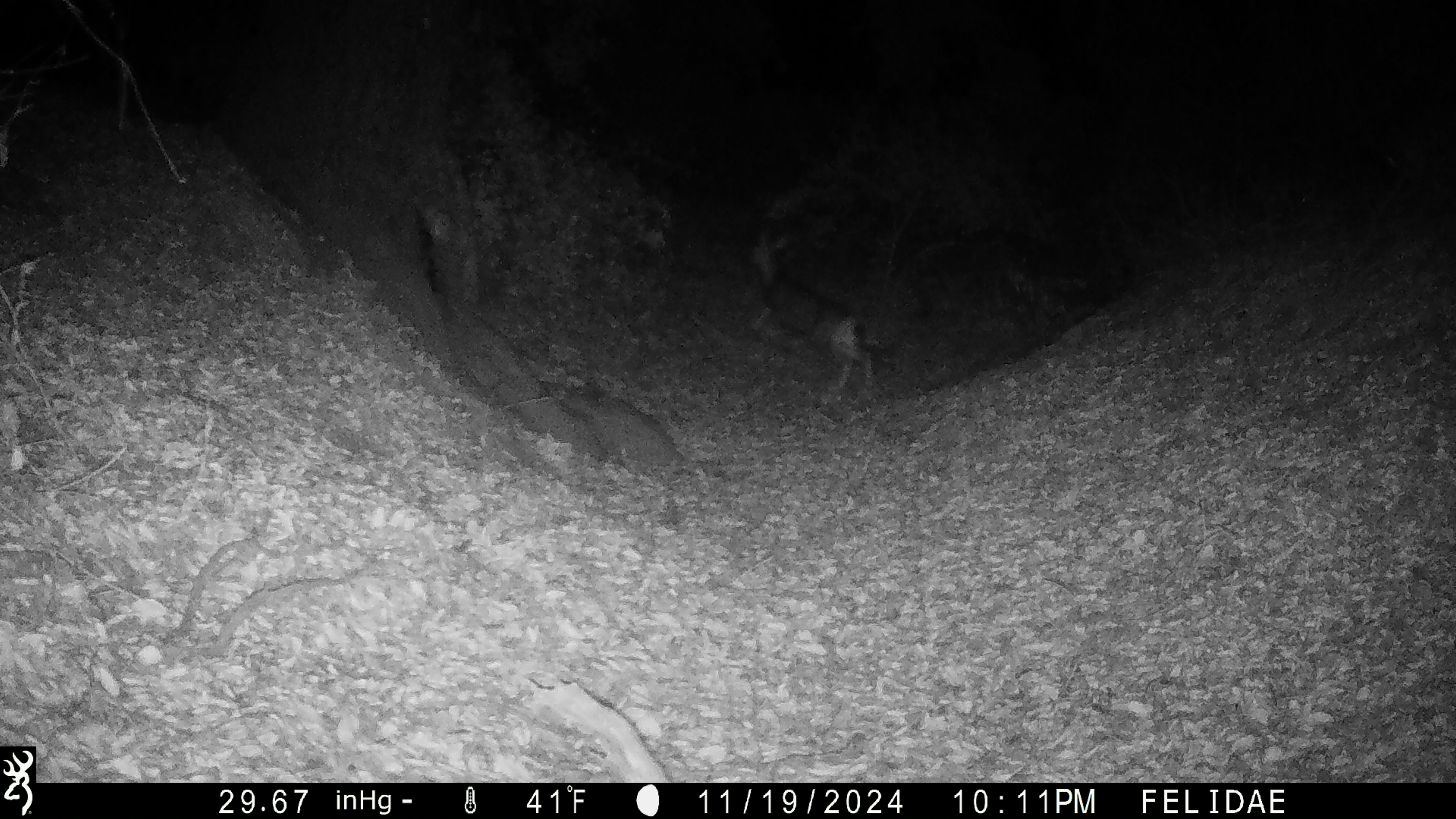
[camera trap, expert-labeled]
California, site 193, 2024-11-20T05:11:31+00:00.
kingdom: Animalia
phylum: Chordata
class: Mammalia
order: Artiodactyla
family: Cervidae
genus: Odocoileus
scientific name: Odocoileus hemionus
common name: mule deer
Mule deer (Odocoileus hemionus).